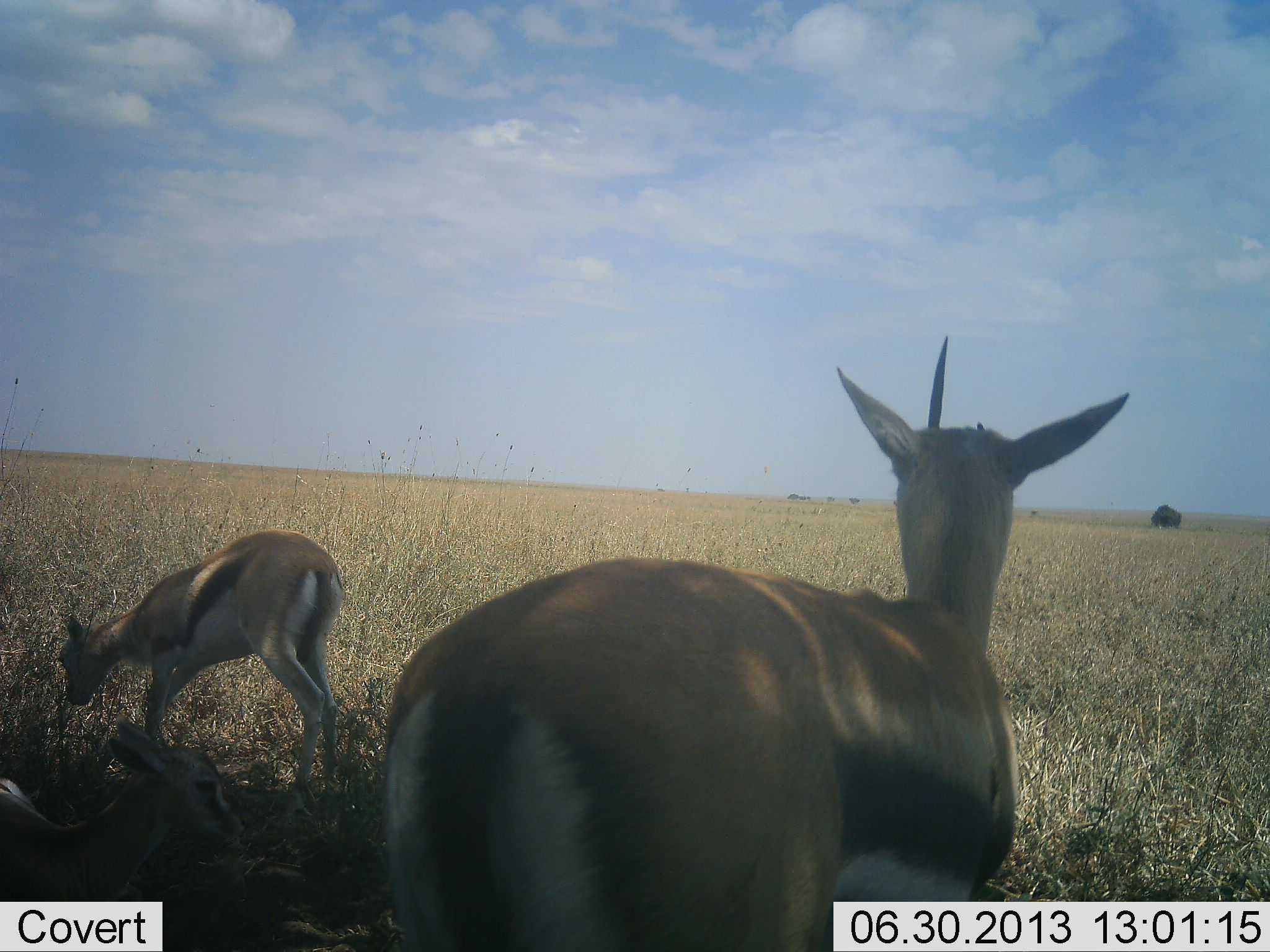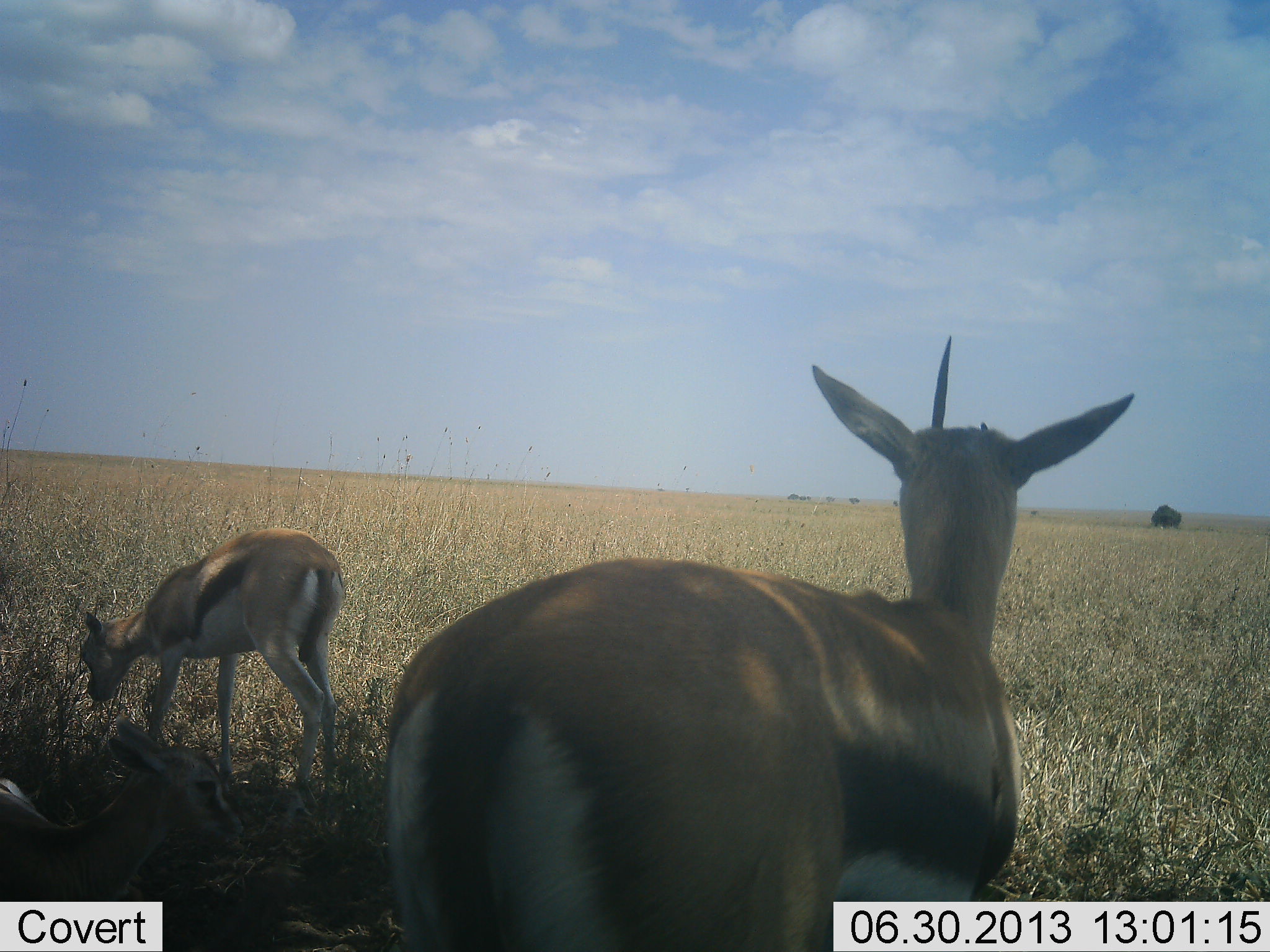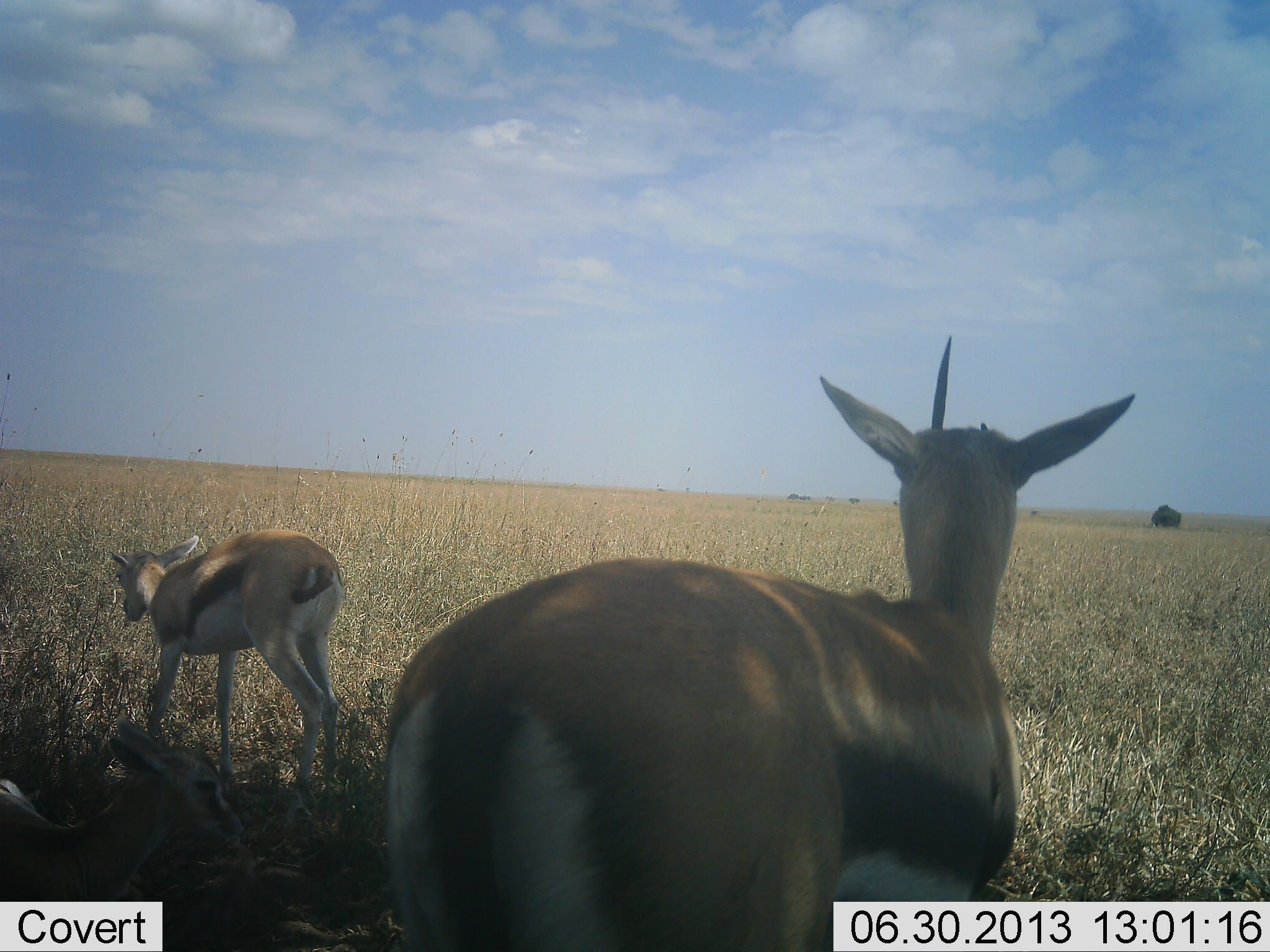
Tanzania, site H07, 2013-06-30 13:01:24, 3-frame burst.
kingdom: Animalia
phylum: Chordata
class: Mammalia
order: Artiodactyla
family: Bovidae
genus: Eudorcas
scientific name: Eudorcas thomsonii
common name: thomson's gazelle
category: gazellethomsons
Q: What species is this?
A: Gazellethomsons (thomson's gazelle) (Eudorcas thomsonii).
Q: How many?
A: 3.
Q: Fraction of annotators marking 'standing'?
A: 92%.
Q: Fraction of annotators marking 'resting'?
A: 38%.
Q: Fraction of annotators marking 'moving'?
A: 4%.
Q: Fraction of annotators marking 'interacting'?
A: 0%.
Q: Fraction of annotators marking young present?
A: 23%.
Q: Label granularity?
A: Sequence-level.